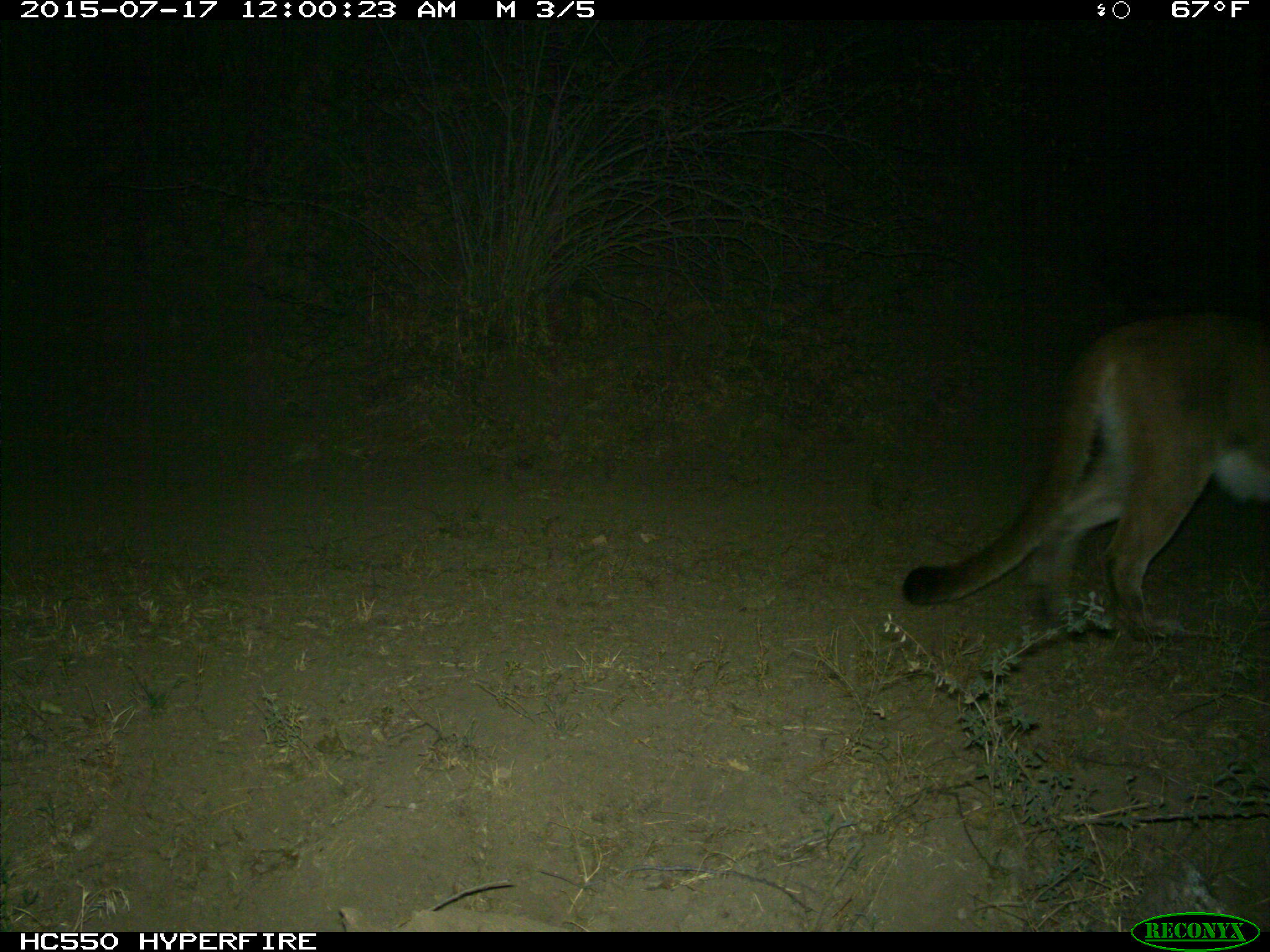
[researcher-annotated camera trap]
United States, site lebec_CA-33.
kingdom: Animalia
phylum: Chordata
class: Mammalia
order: Carnivora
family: Felidae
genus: Puma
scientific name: Puma concolor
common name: mountain lion